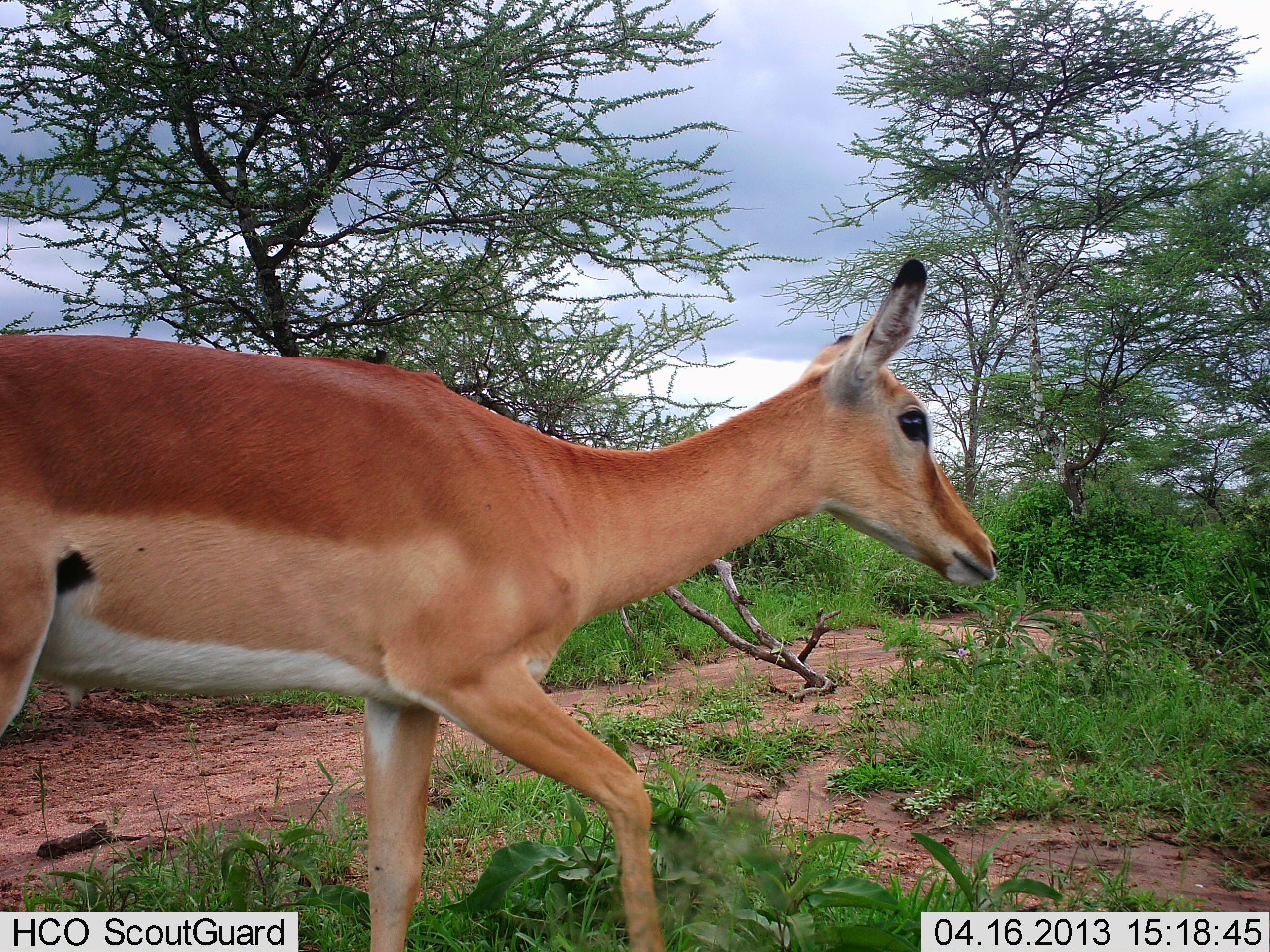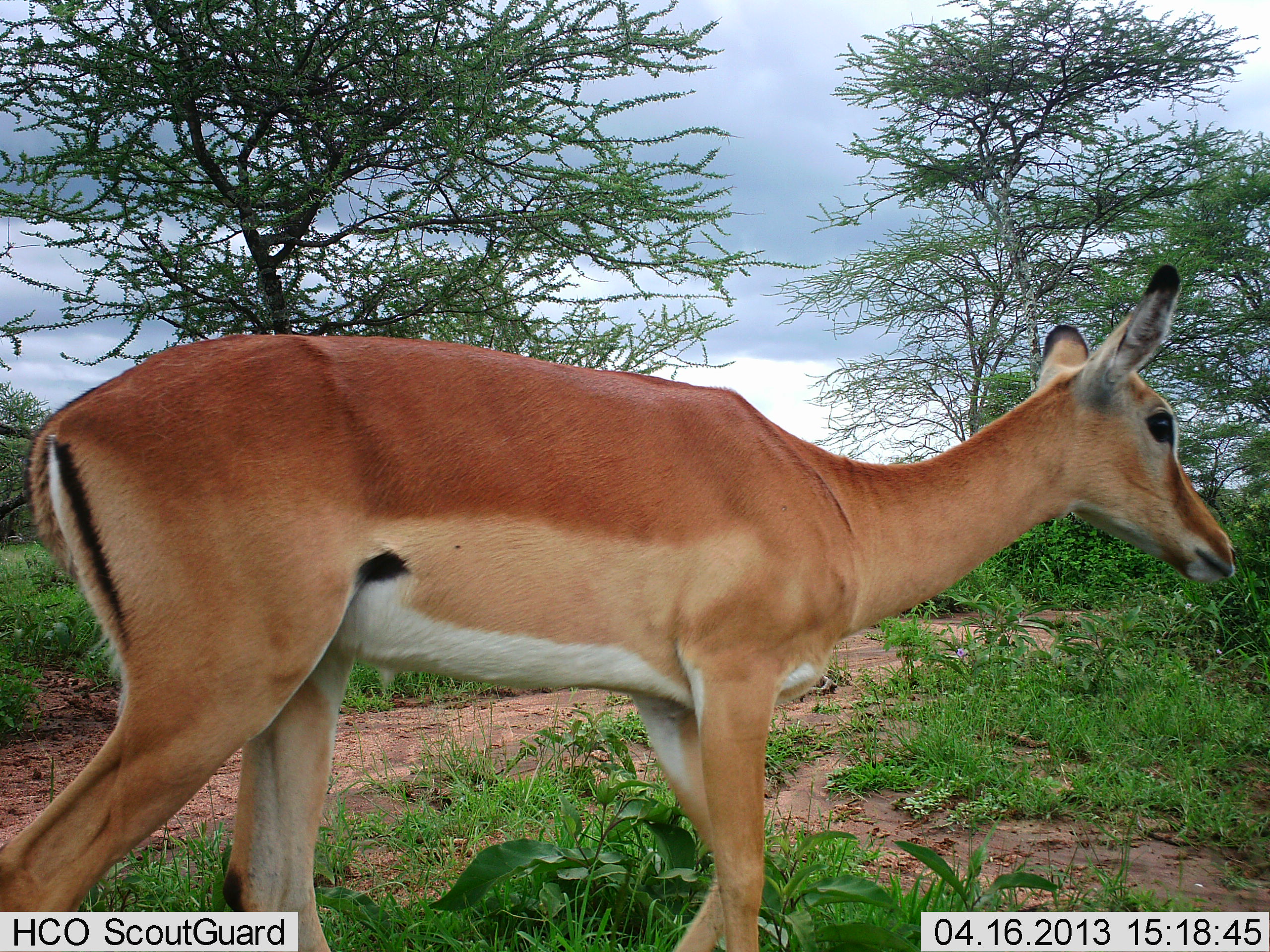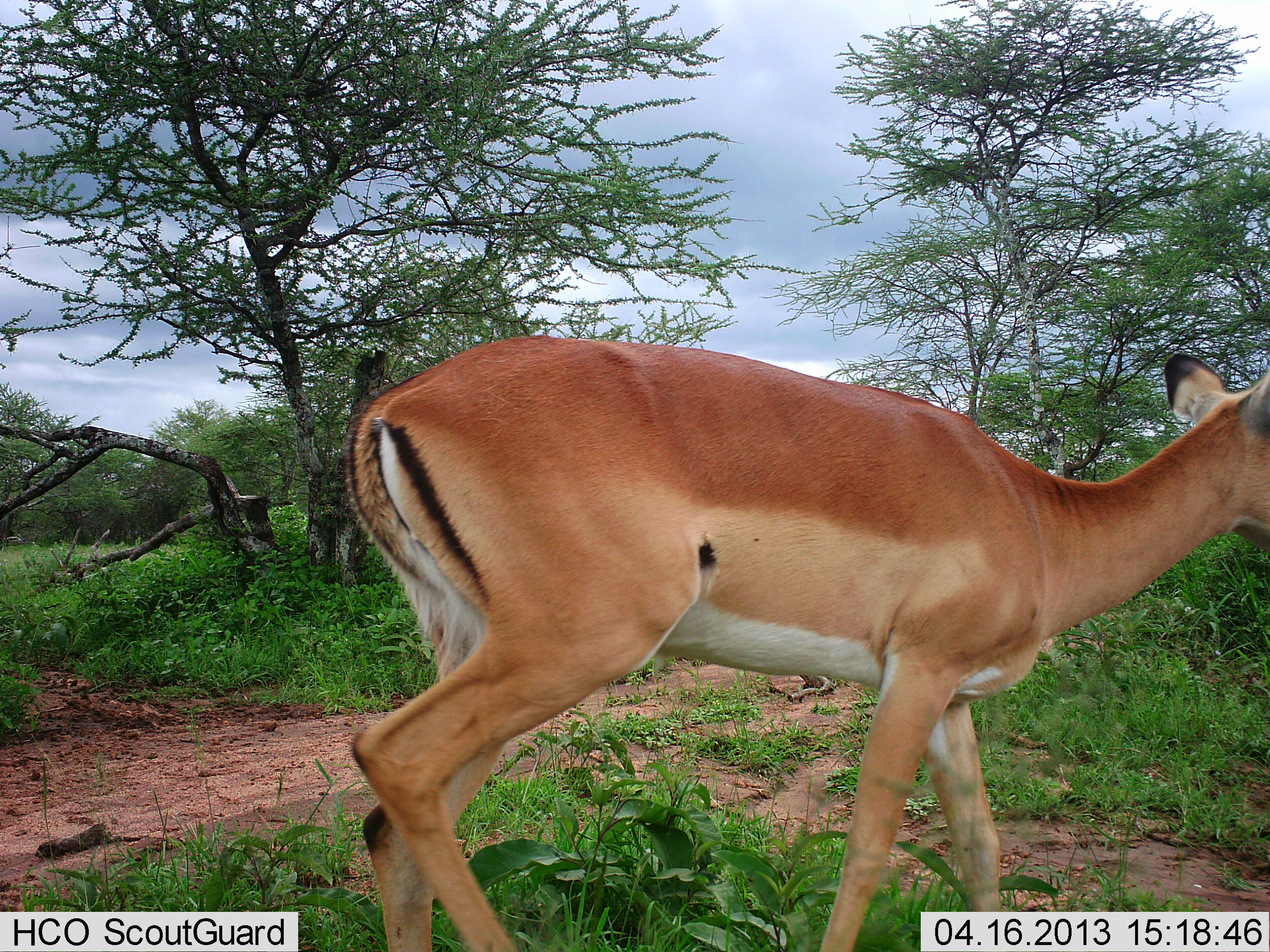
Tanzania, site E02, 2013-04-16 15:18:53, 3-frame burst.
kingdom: Animalia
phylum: Chordata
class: Mammalia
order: Artiodactyla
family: Bovidae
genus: Aepyceros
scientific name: Aepyceros melampus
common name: impala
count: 1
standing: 0%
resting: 0%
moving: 100%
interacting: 0%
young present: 0%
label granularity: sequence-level